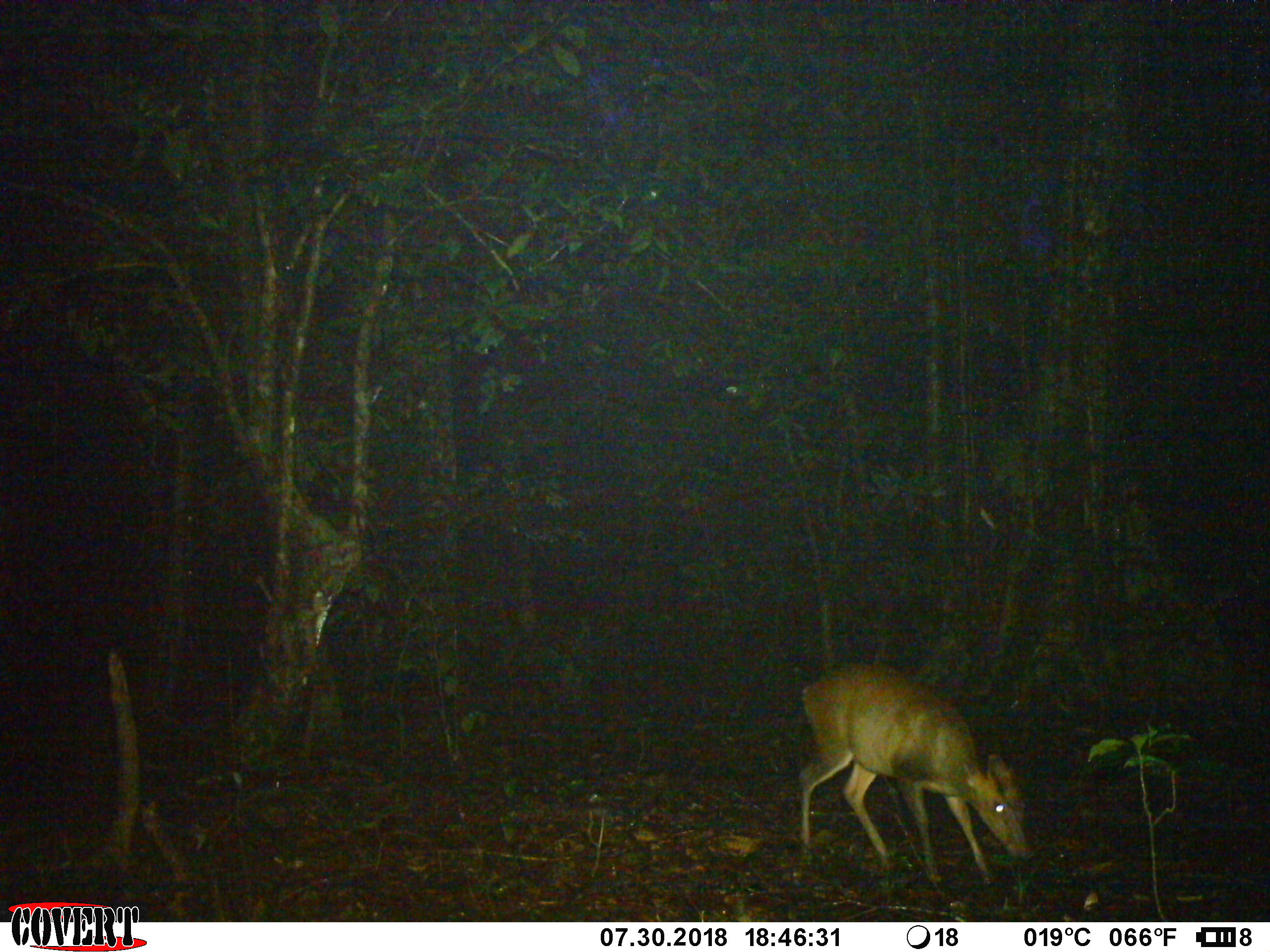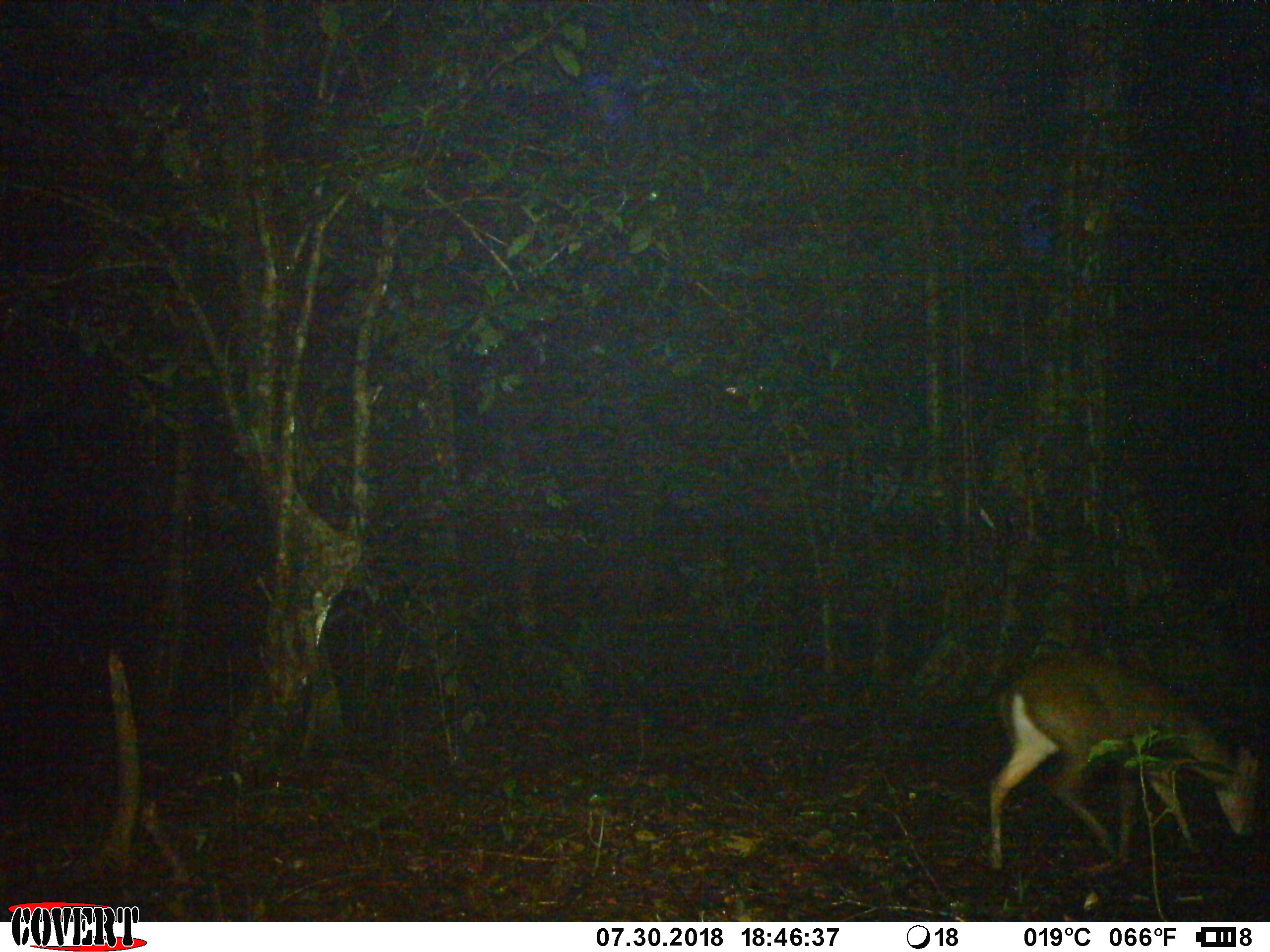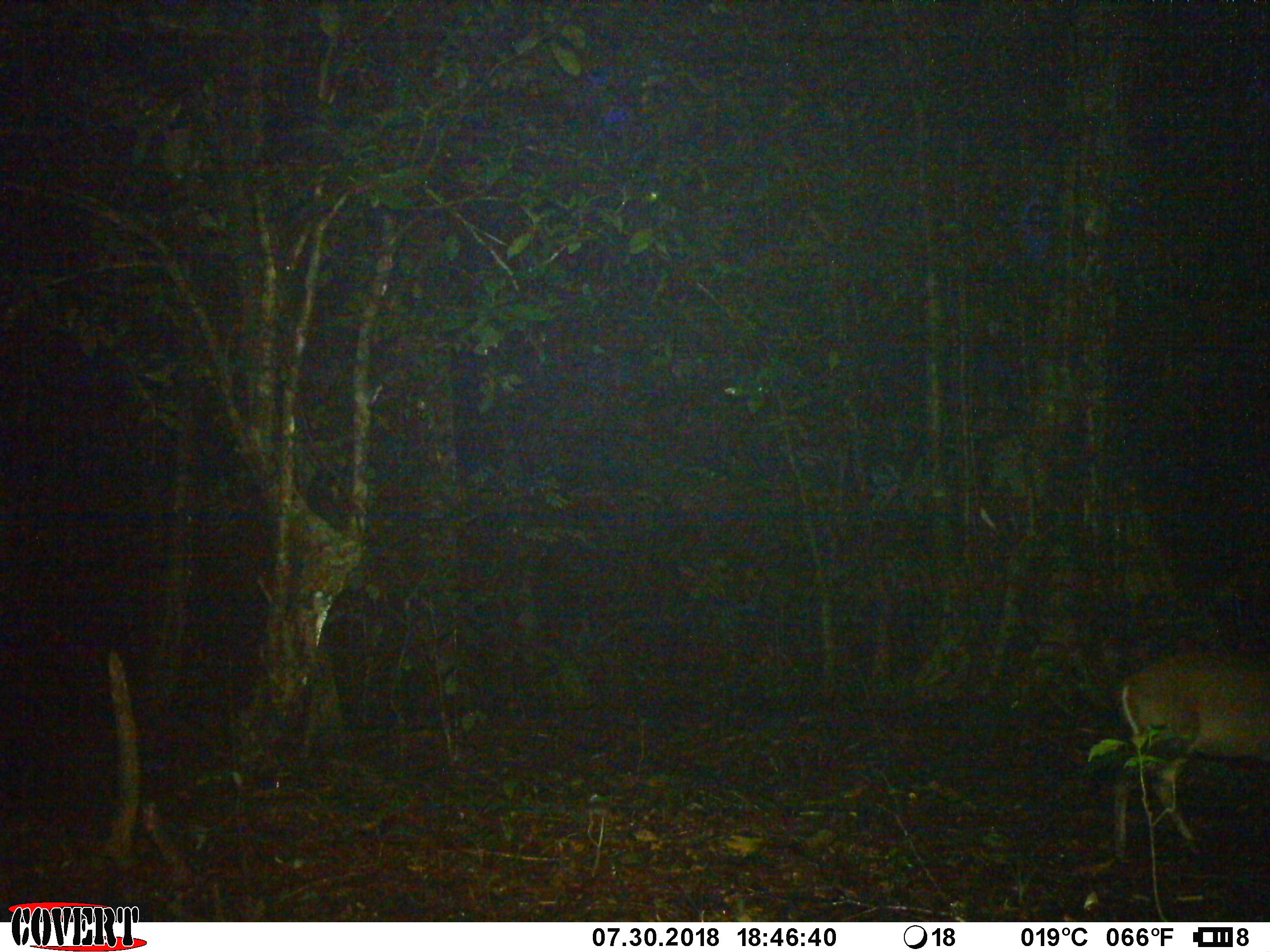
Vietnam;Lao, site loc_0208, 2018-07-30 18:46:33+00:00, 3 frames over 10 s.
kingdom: Animalia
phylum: Chordata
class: Mammalia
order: Artiodactyla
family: Cervidae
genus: Muntiacus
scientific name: Muntiacus rooseveltorum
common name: roosevelt's muntjac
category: roosevelts muntjac group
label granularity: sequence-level